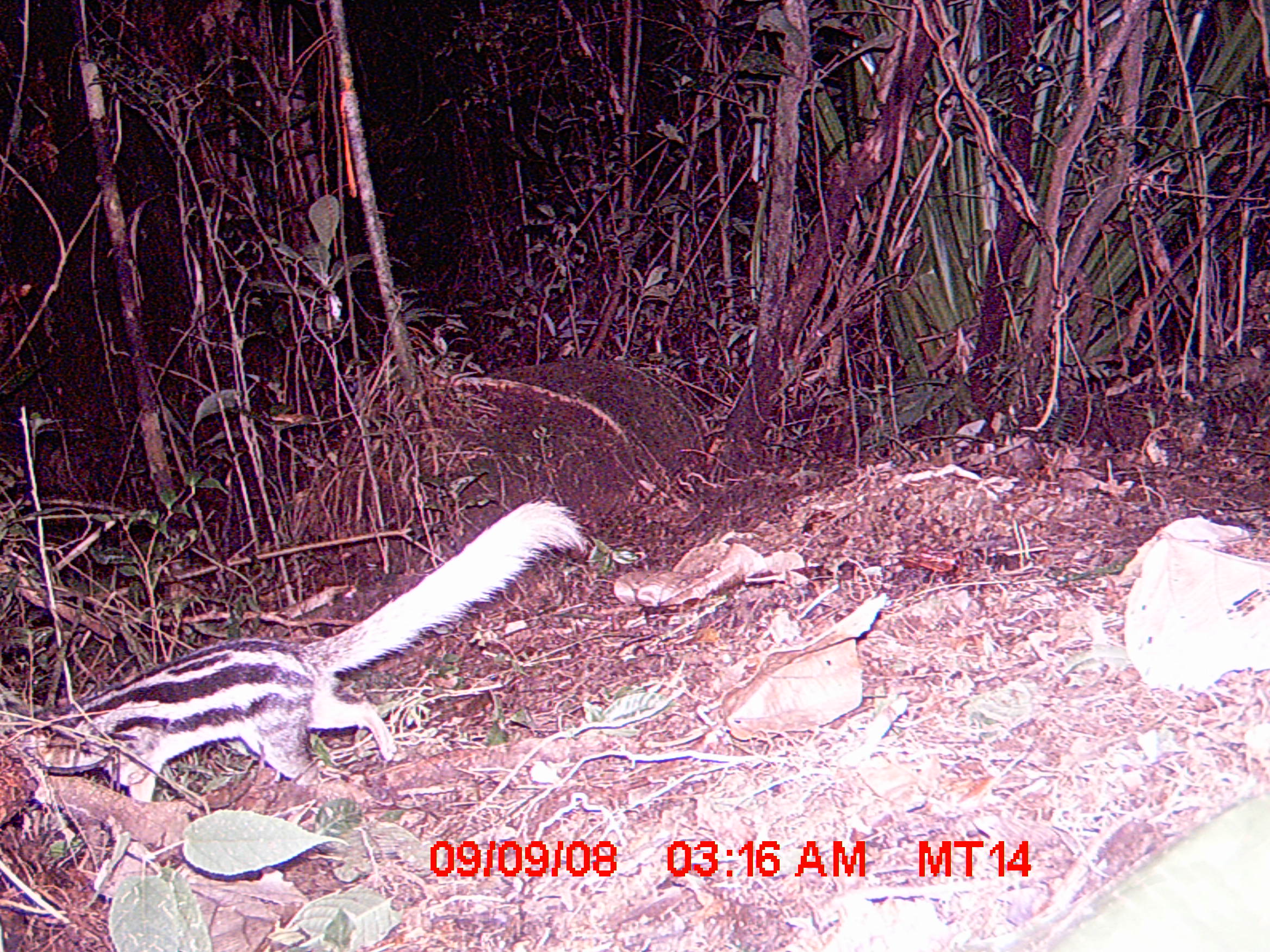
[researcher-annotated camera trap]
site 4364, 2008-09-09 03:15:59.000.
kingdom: Animalia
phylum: Chordata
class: Mammalia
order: Carnivora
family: Eupleridae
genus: Galidictis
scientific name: Galidictis fasciata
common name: broad-striped vontsira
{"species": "Galidictis fasciata (broad-striped vontsira)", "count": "1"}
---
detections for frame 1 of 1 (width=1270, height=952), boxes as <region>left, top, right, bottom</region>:
galidictis fasciata: <region>0, 500, 592, 804</region>